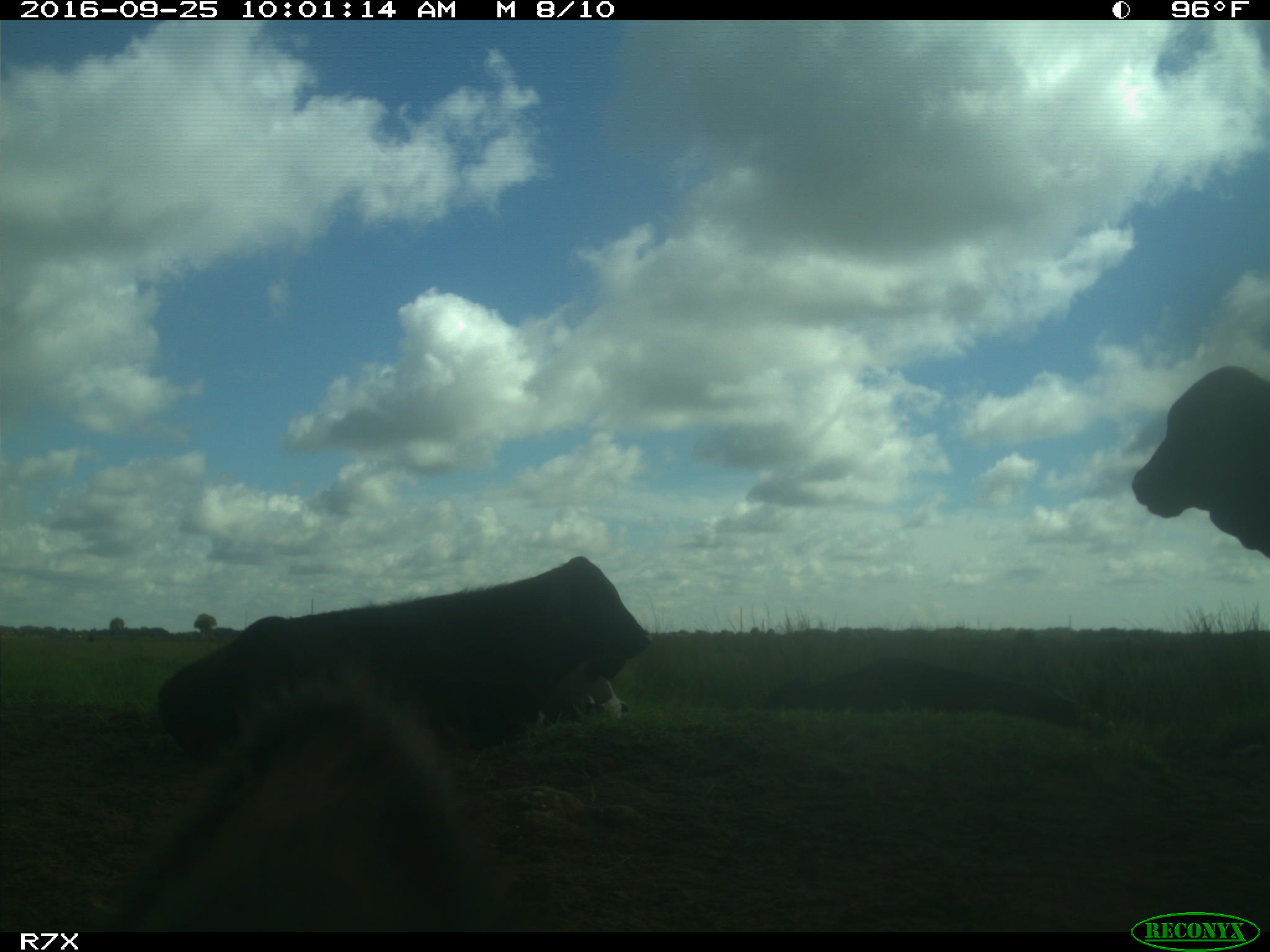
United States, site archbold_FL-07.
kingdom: Animalia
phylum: Chordata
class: Mammalia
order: Artiodactyla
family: Bovidae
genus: Bos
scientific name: Bos taurus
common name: domestic cow